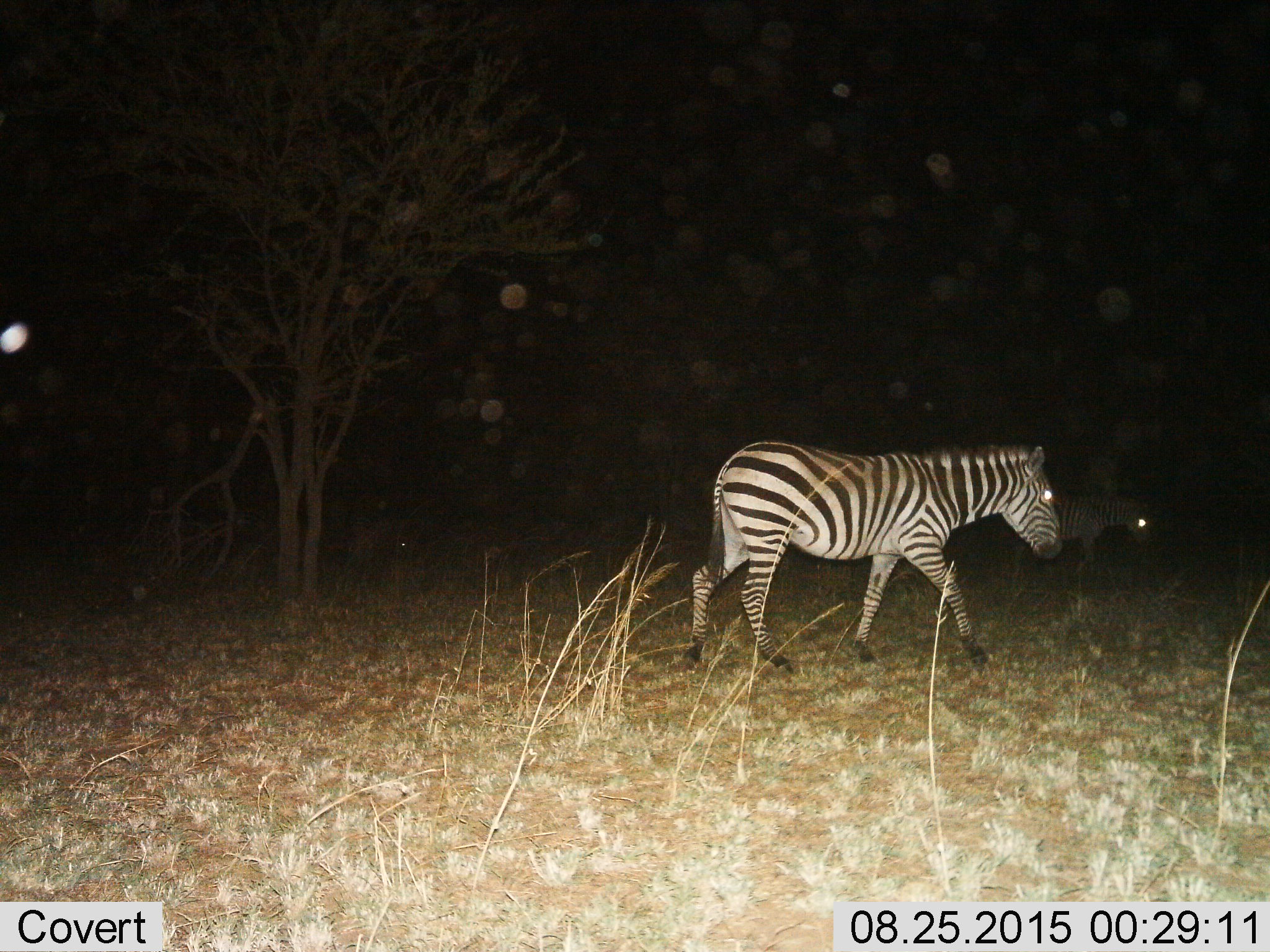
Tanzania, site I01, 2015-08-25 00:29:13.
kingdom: Animalia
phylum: Chordata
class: Mammalia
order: Perissodactyla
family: Equidae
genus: Equus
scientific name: Equus quagga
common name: plains zebra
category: zebra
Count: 2.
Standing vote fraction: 10%.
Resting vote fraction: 0%.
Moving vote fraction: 90%.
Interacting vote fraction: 0%.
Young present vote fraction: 10%.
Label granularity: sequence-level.